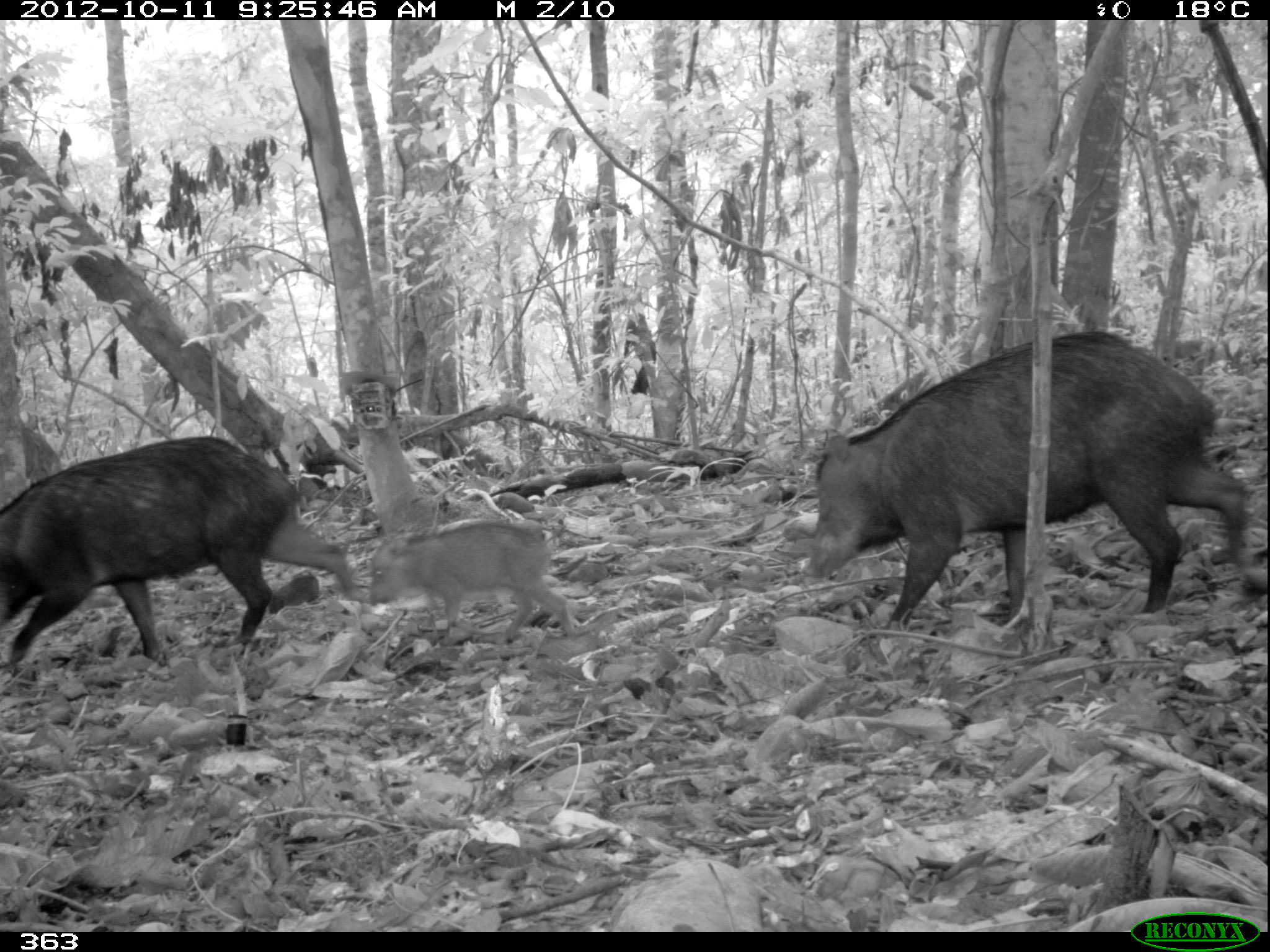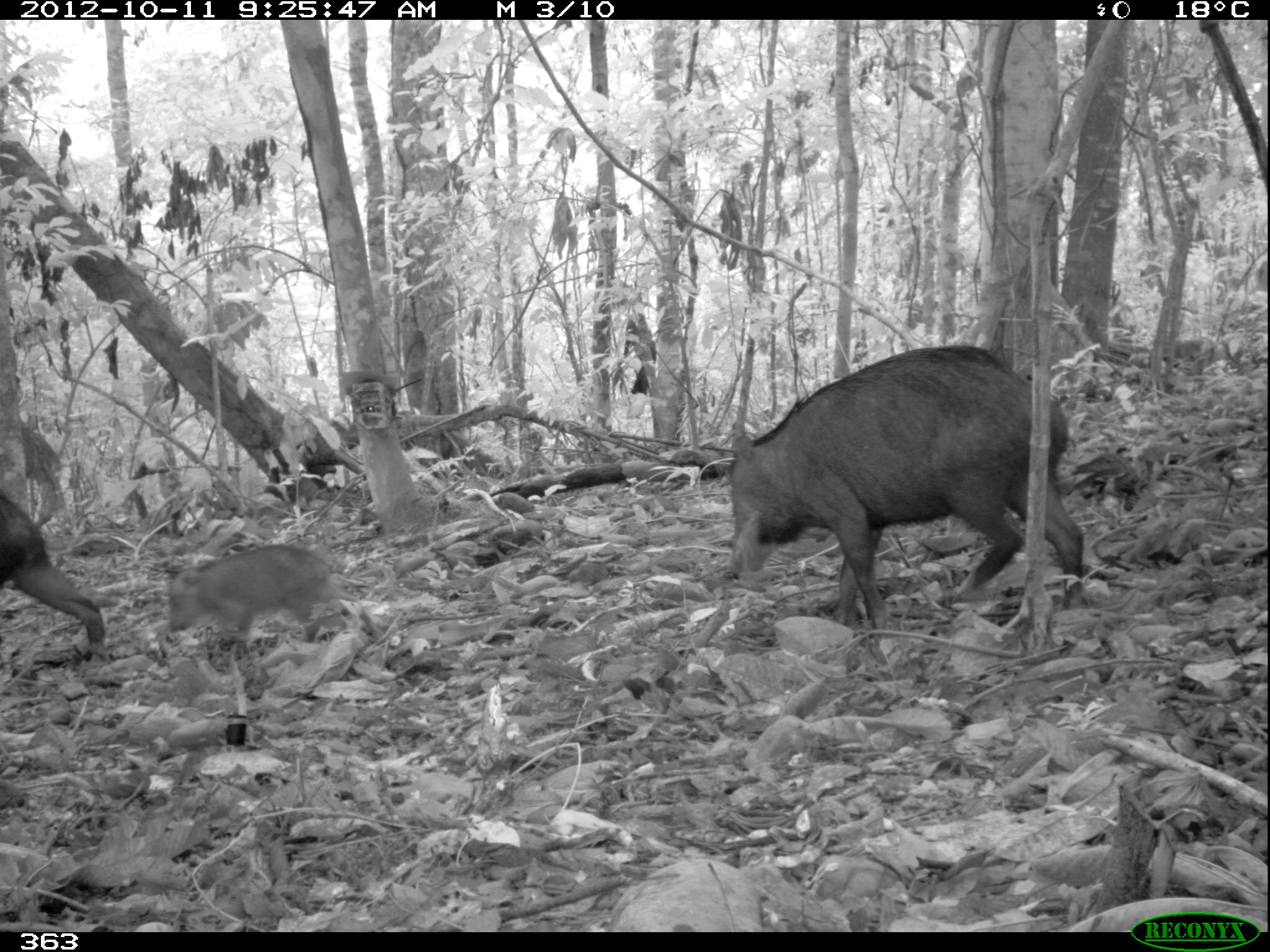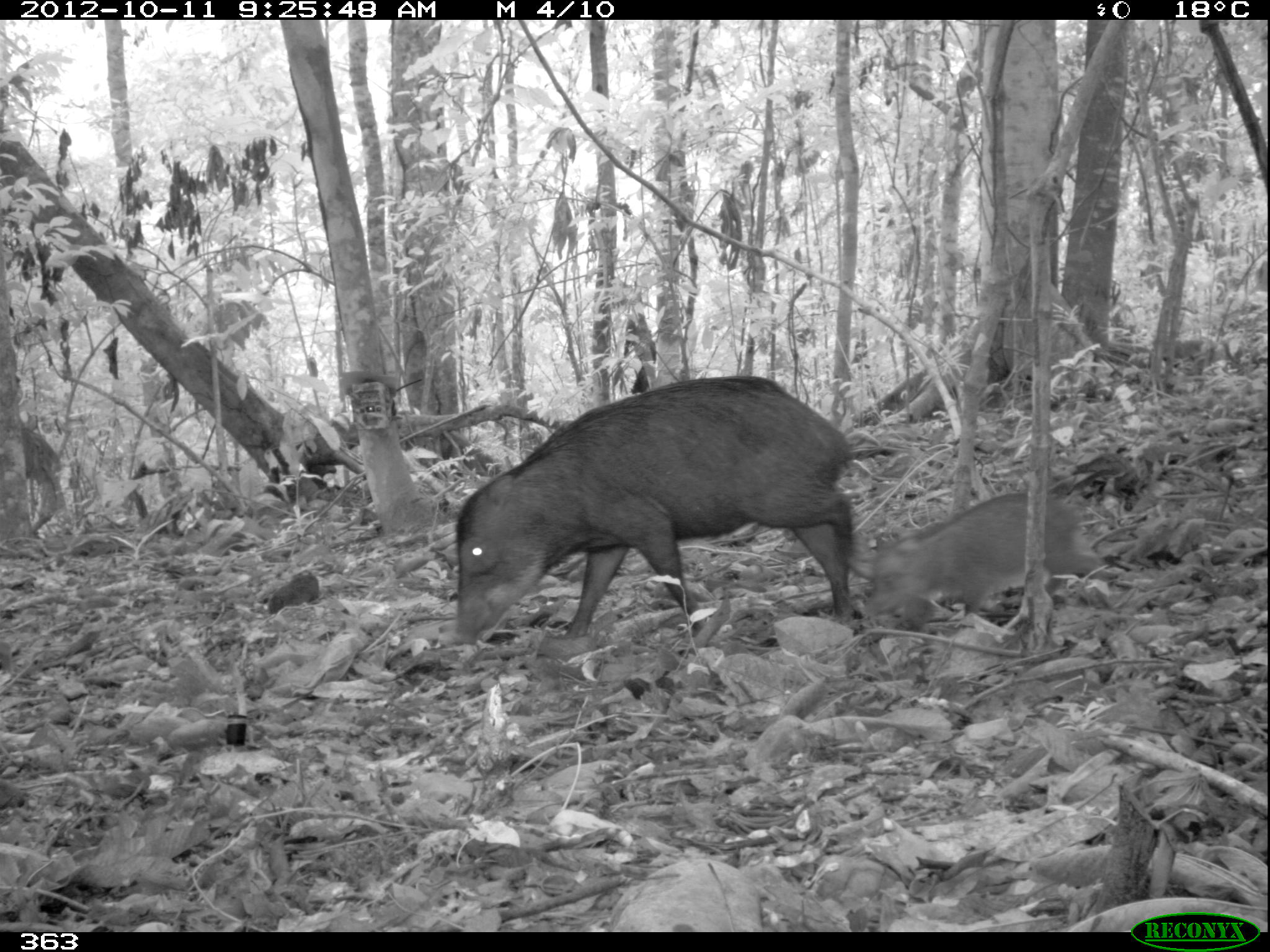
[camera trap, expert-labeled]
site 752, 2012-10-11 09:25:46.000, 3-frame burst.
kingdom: Animalia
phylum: Chordata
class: Mammalia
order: Artiodactyla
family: Tayassuidae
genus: Tayassu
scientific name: Tayassu pecari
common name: white-lipped peccary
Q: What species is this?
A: Tayassu pecari (white-lipped peccary).